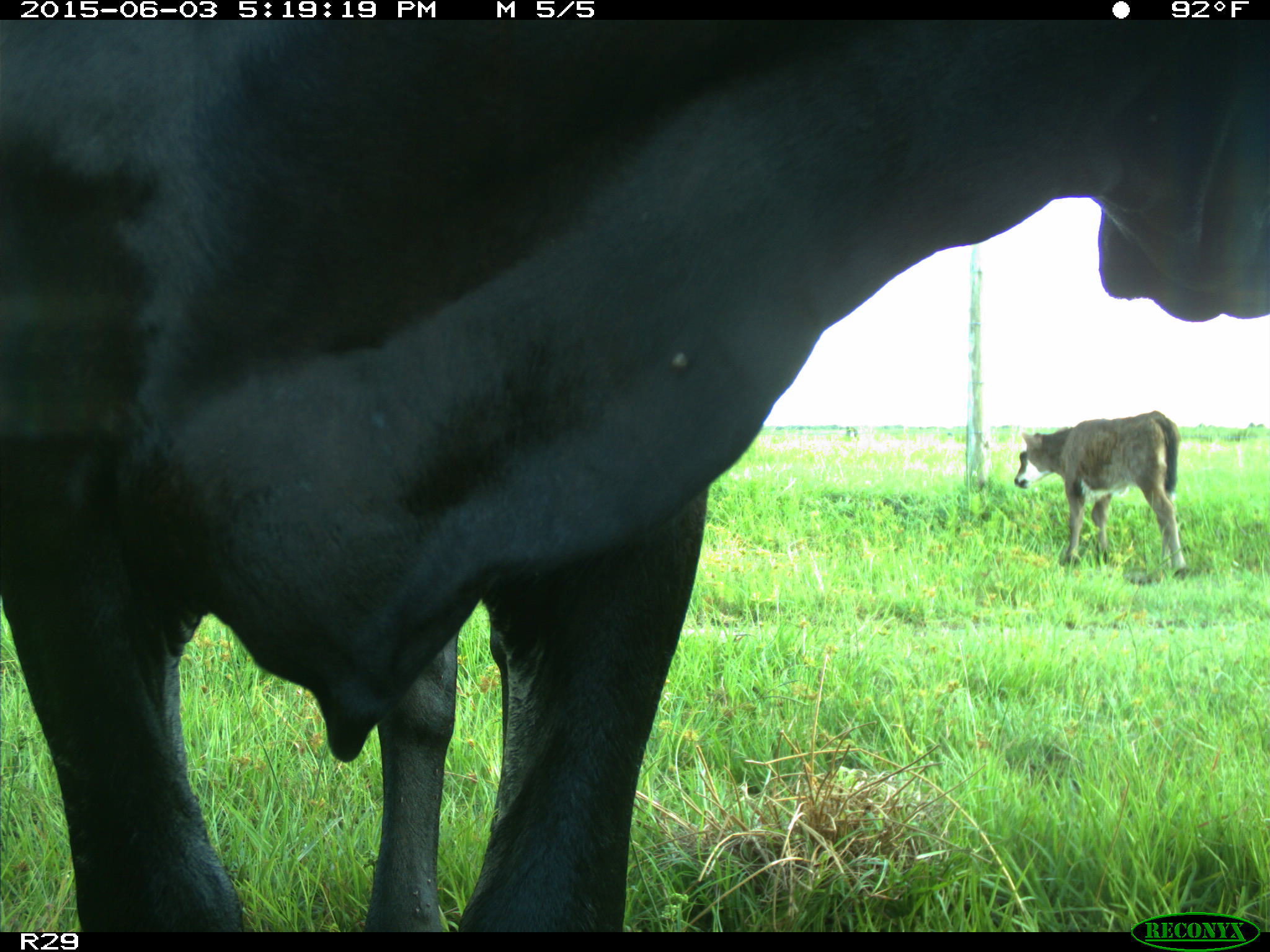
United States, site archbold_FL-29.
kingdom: Animalia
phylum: Chordata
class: Mammalia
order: Artiodactyla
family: Bovidae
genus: Bos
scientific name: Bos taurus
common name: domestic cow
Bos taurus (domestic cow).